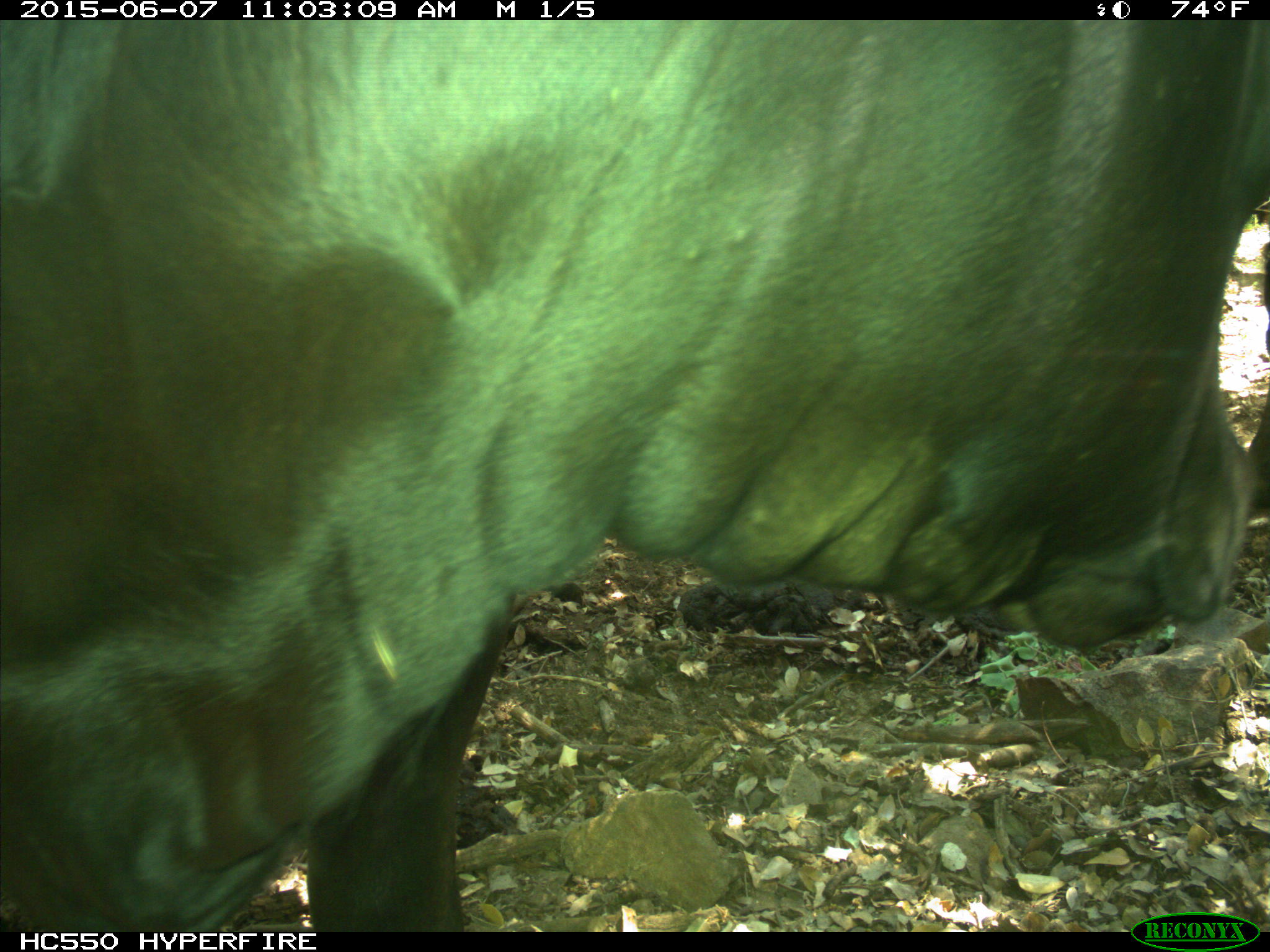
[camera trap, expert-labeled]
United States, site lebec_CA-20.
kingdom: Animalia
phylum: Chordata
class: Mammalia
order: Artiodactyla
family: Bovidae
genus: Bos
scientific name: Bos taurus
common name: domestic cow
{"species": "Bos taurus (domestic cow)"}